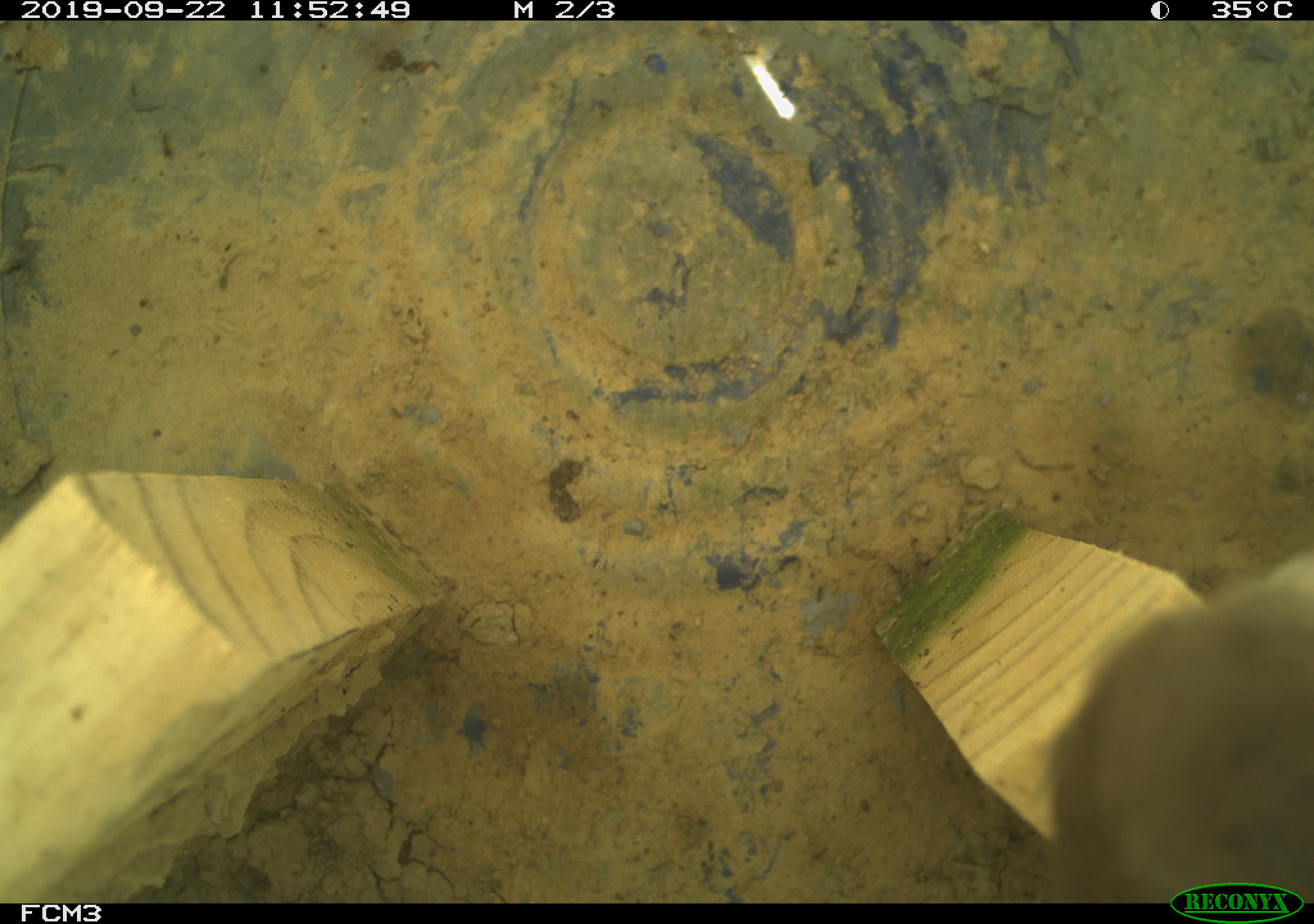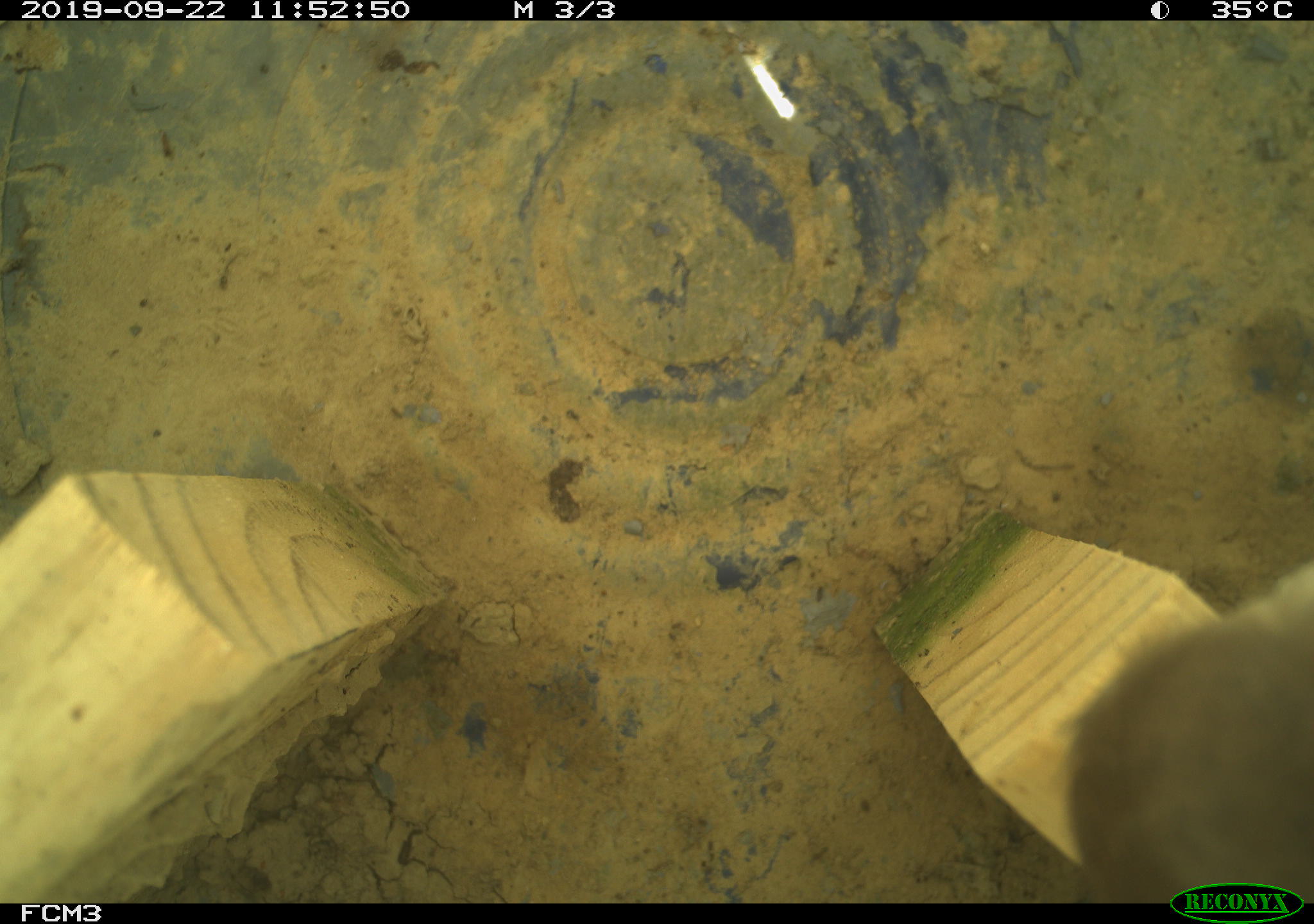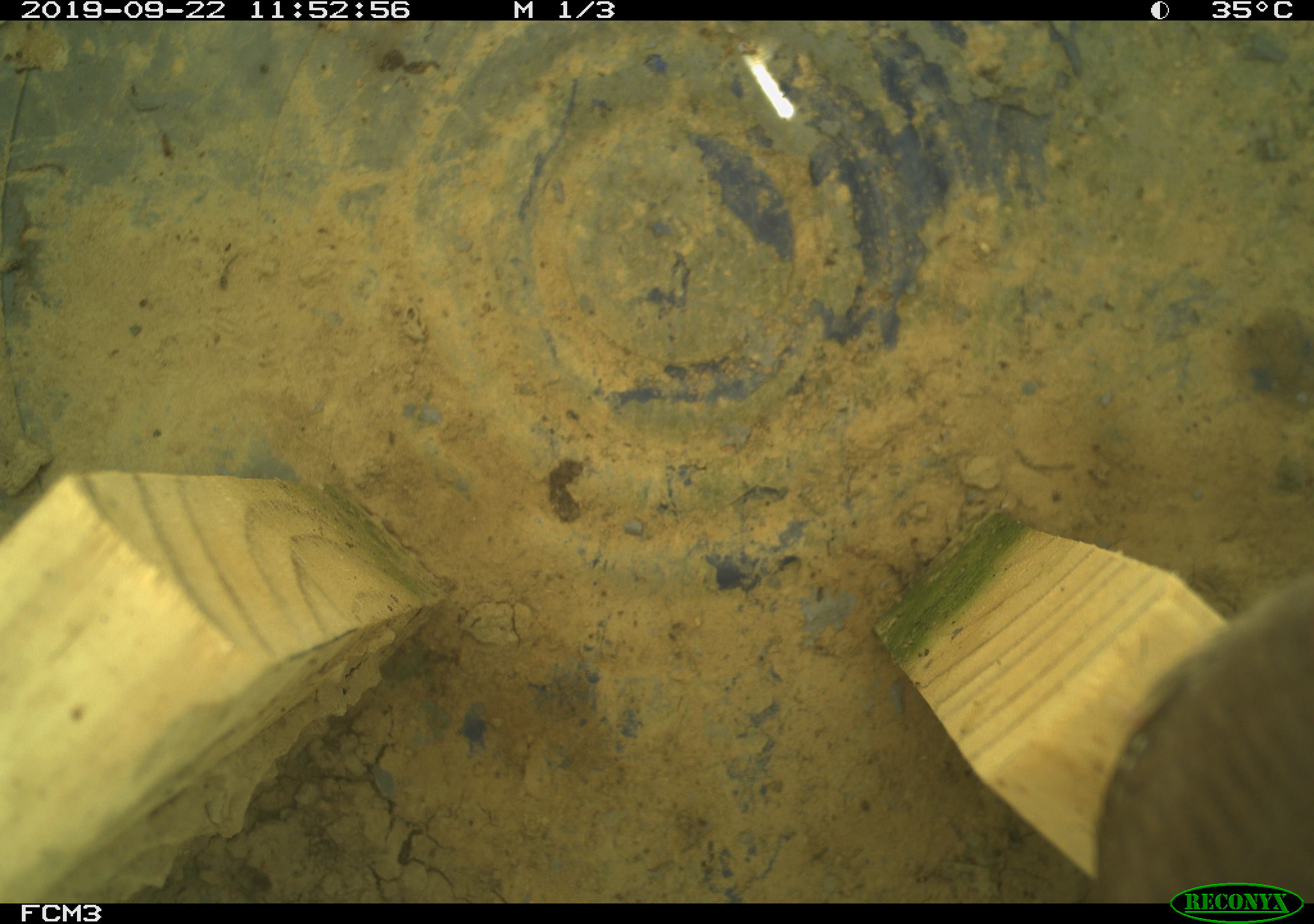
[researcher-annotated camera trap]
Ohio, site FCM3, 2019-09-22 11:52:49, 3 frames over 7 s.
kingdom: Animalia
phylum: Chordata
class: Aves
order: Passeriformes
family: Troglodytidae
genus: Troglodytes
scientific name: Troglodytes aedon aedon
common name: northern house wren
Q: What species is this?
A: Northern house wren (Troglodytes aedon aedon).